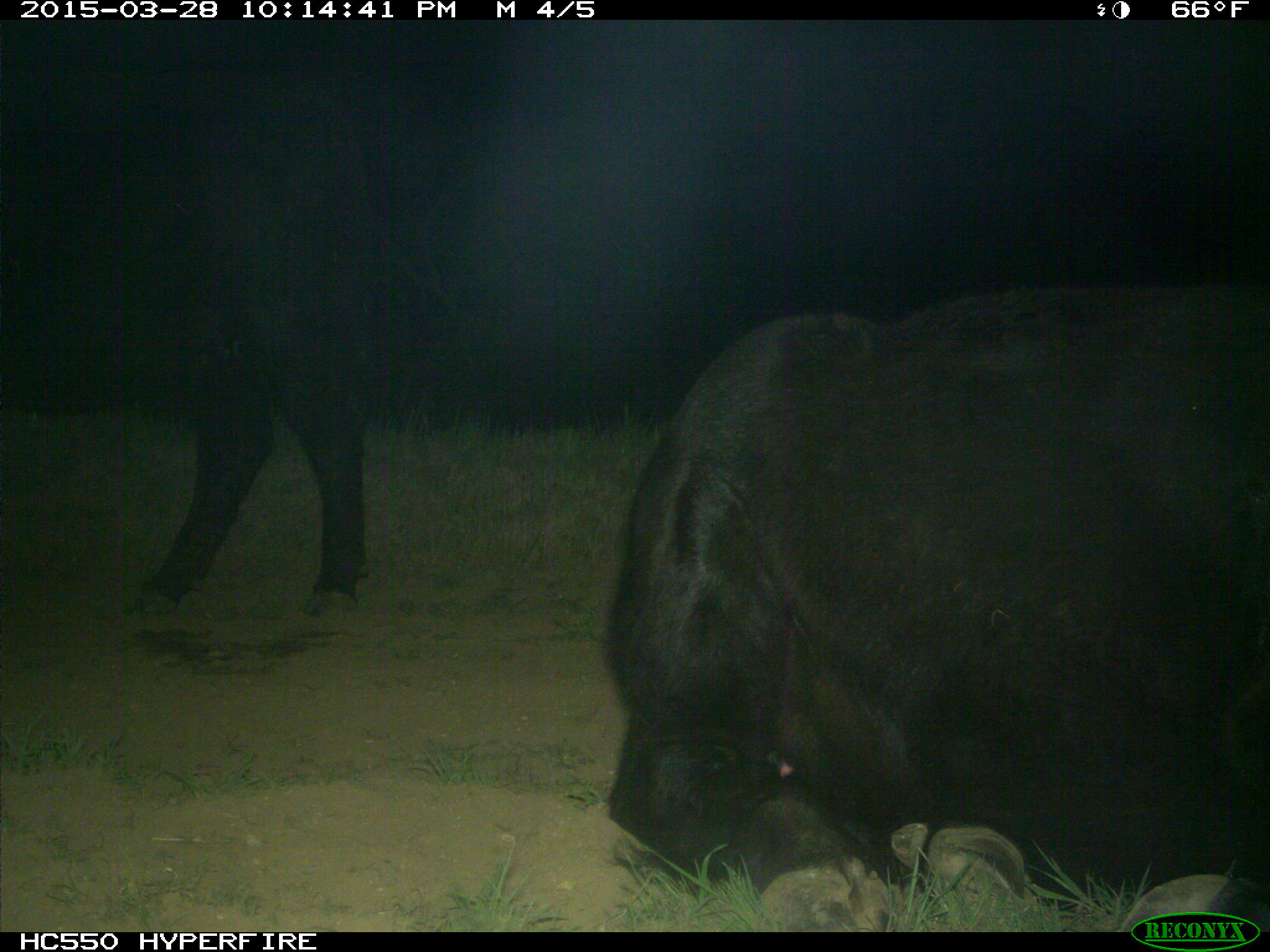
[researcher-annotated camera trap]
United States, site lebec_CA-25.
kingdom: Animalia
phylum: Chordata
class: Mammalia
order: Artiodactyla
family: Bovidae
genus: Bos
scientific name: Bos taurus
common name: domestic cow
Bos taurus (domestic cow).